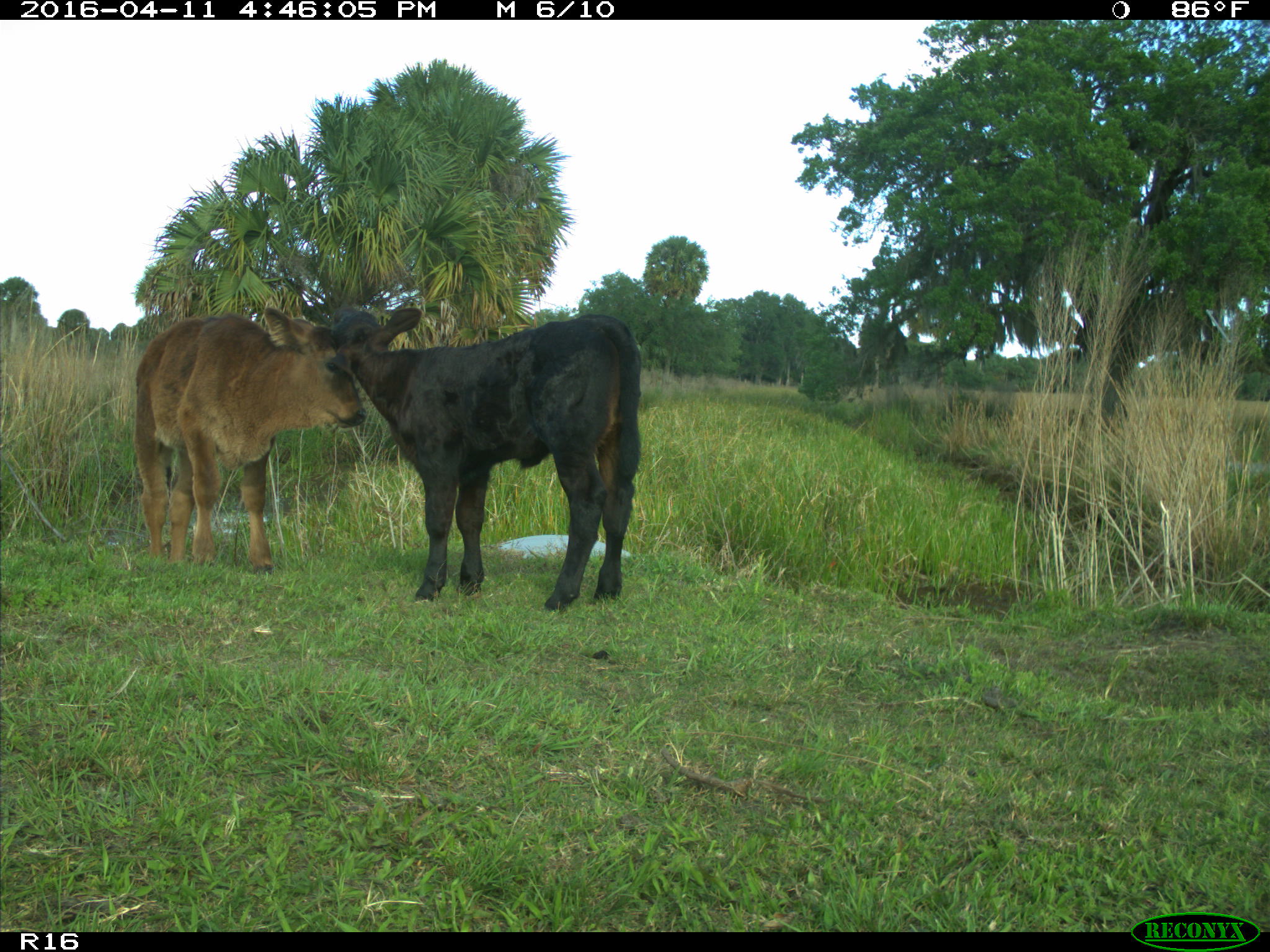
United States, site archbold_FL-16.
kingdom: Animalia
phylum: Chordata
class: Mammalia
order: Artiodactyla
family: Bovidae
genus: Bos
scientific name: Bos taurus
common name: domestic cow